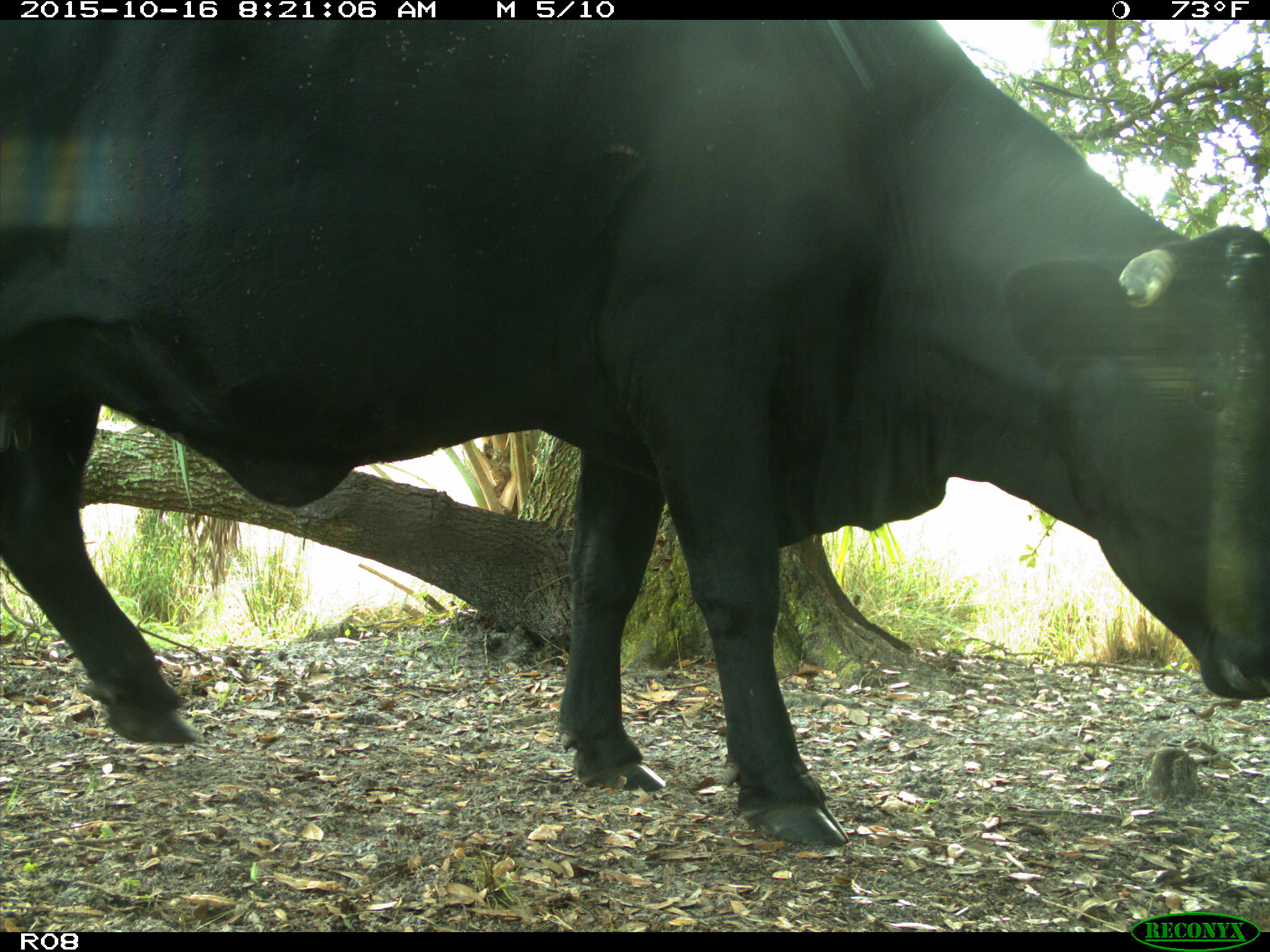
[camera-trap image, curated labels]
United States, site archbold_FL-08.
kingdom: Animalia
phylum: Chordata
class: Mammalia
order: Artiodactyla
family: Bovidae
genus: Bos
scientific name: Bos taurus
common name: domestic cow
Bos taurus (domestic cow).